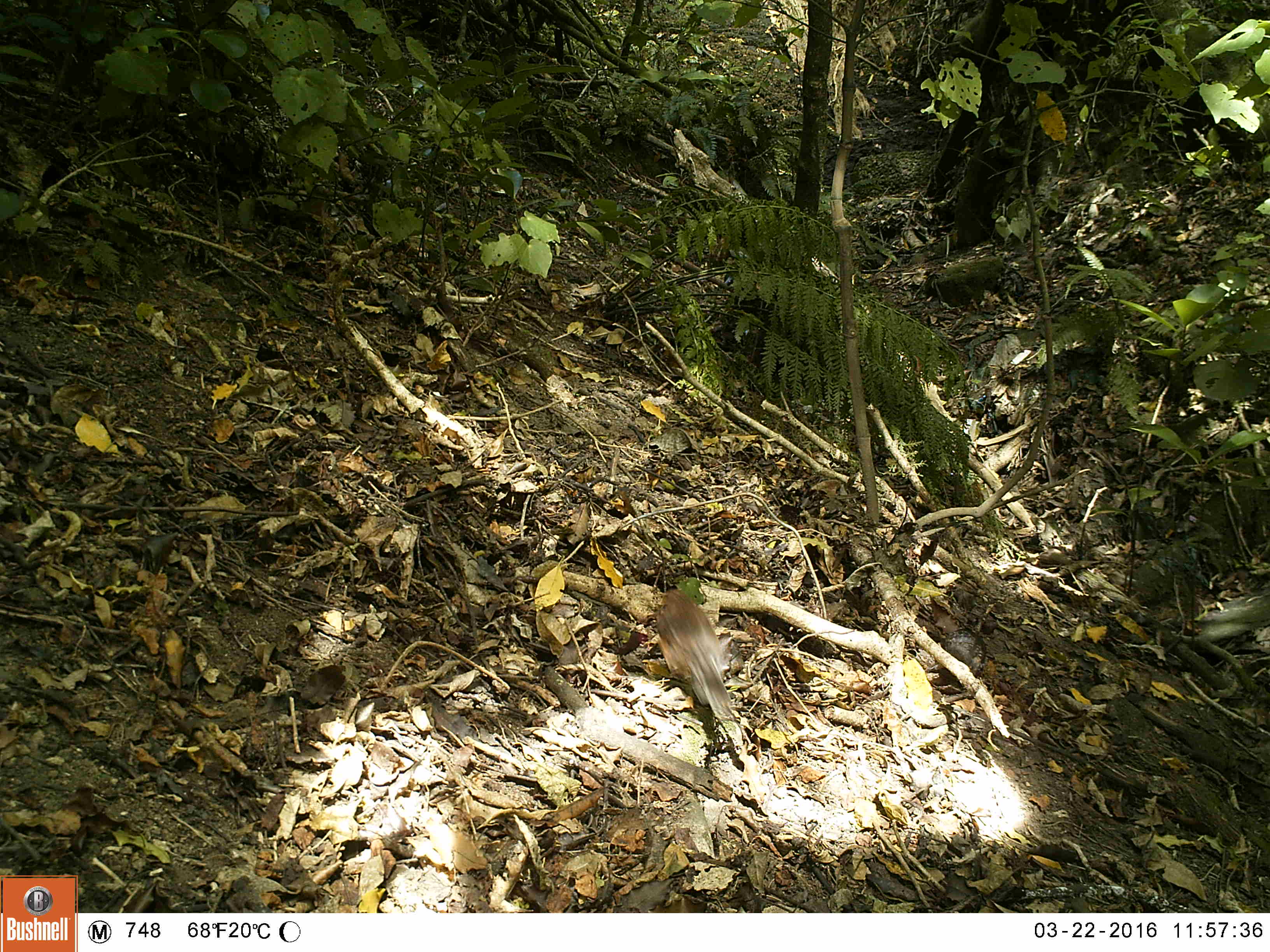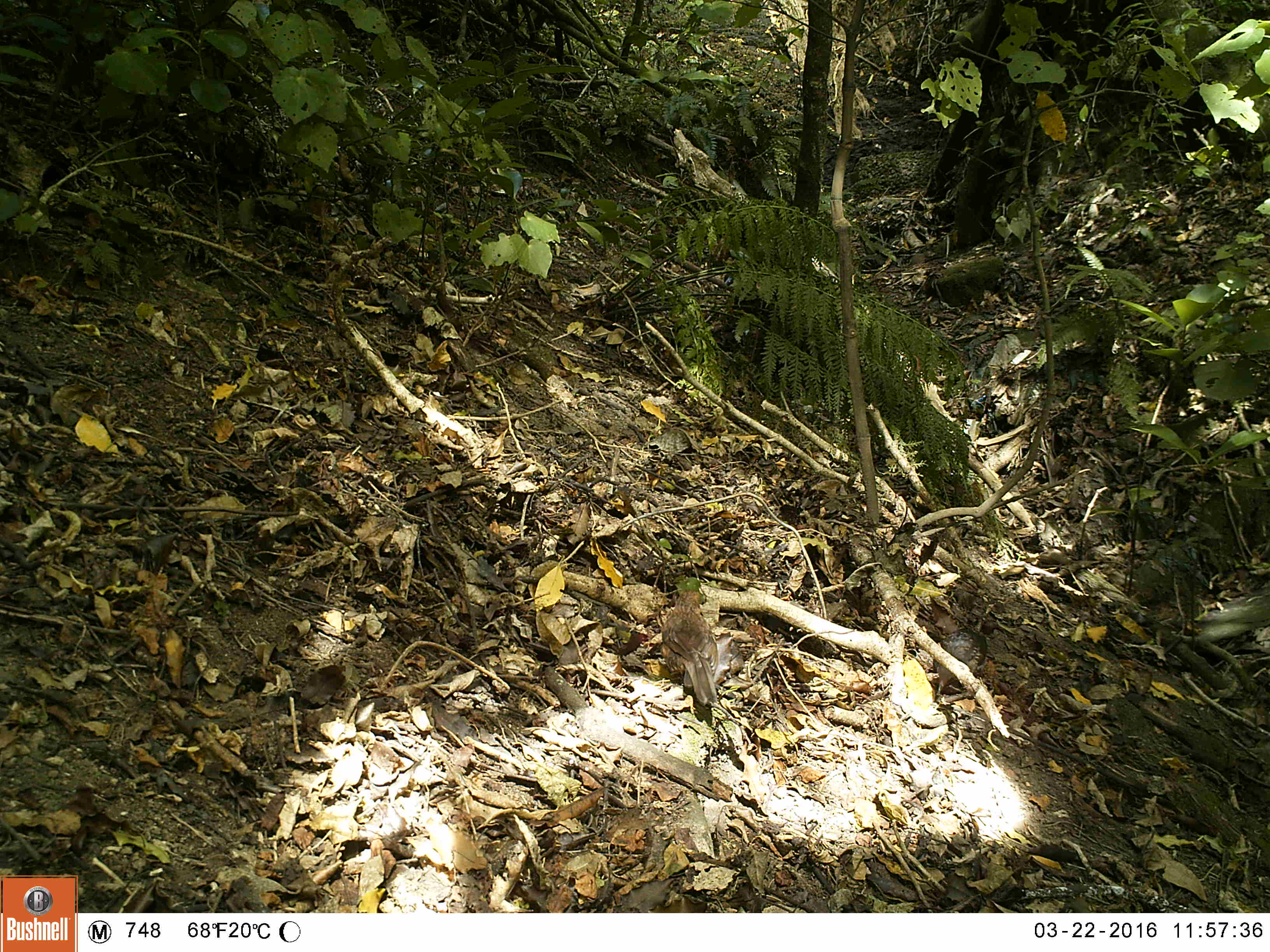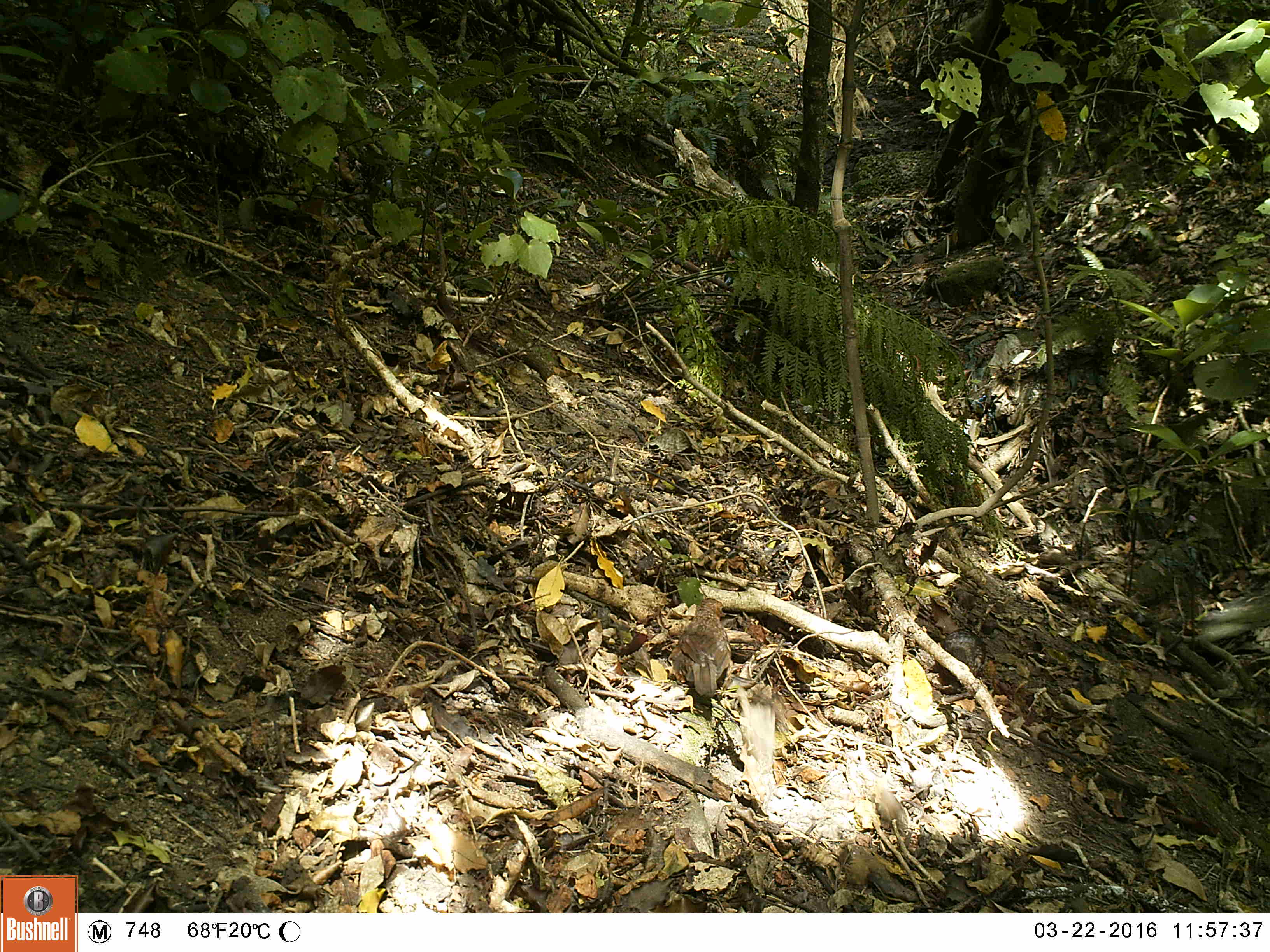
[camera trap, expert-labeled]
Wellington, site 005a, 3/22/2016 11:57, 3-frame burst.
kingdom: Animalia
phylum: Chordata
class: Aves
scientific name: Aves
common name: bird